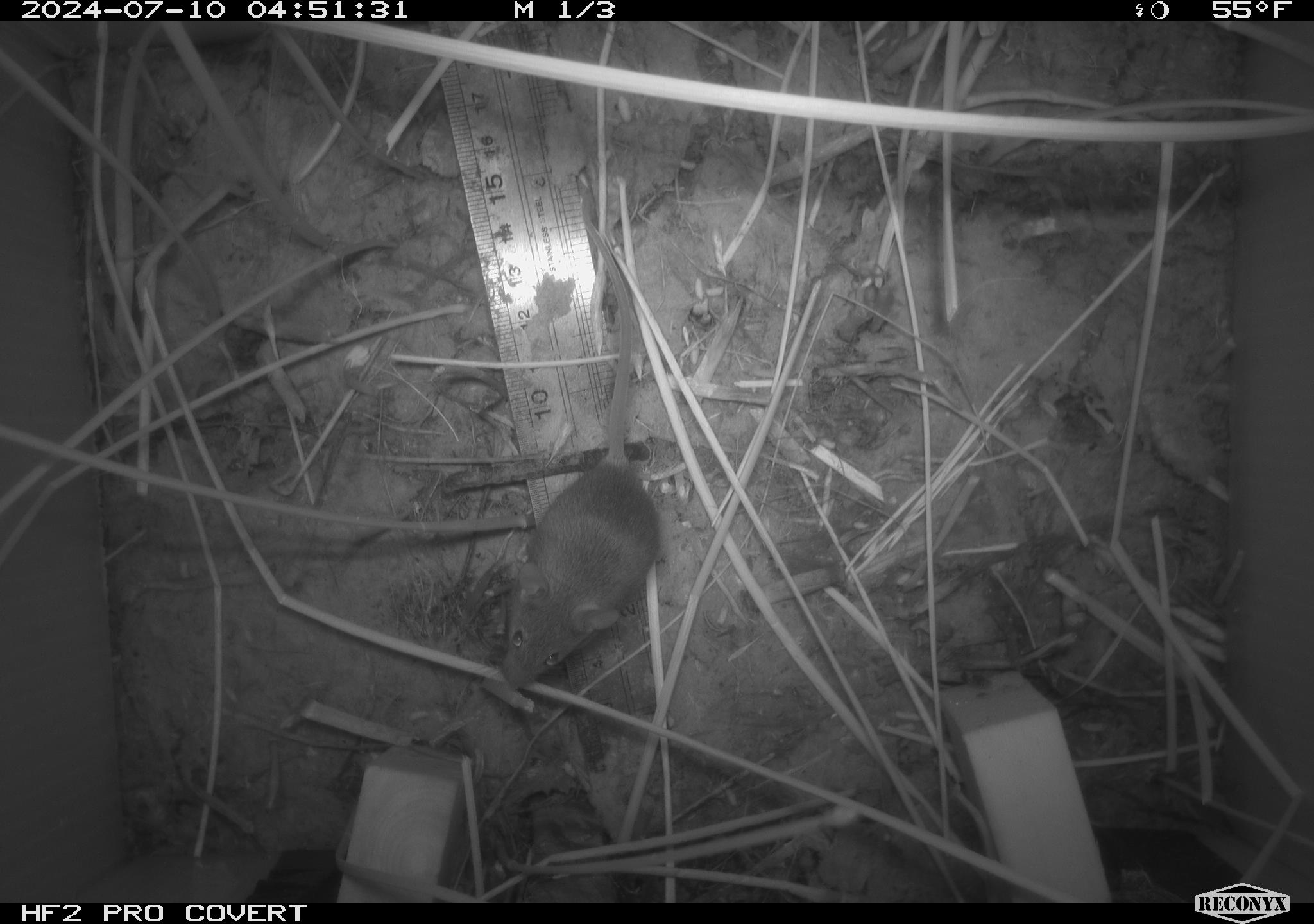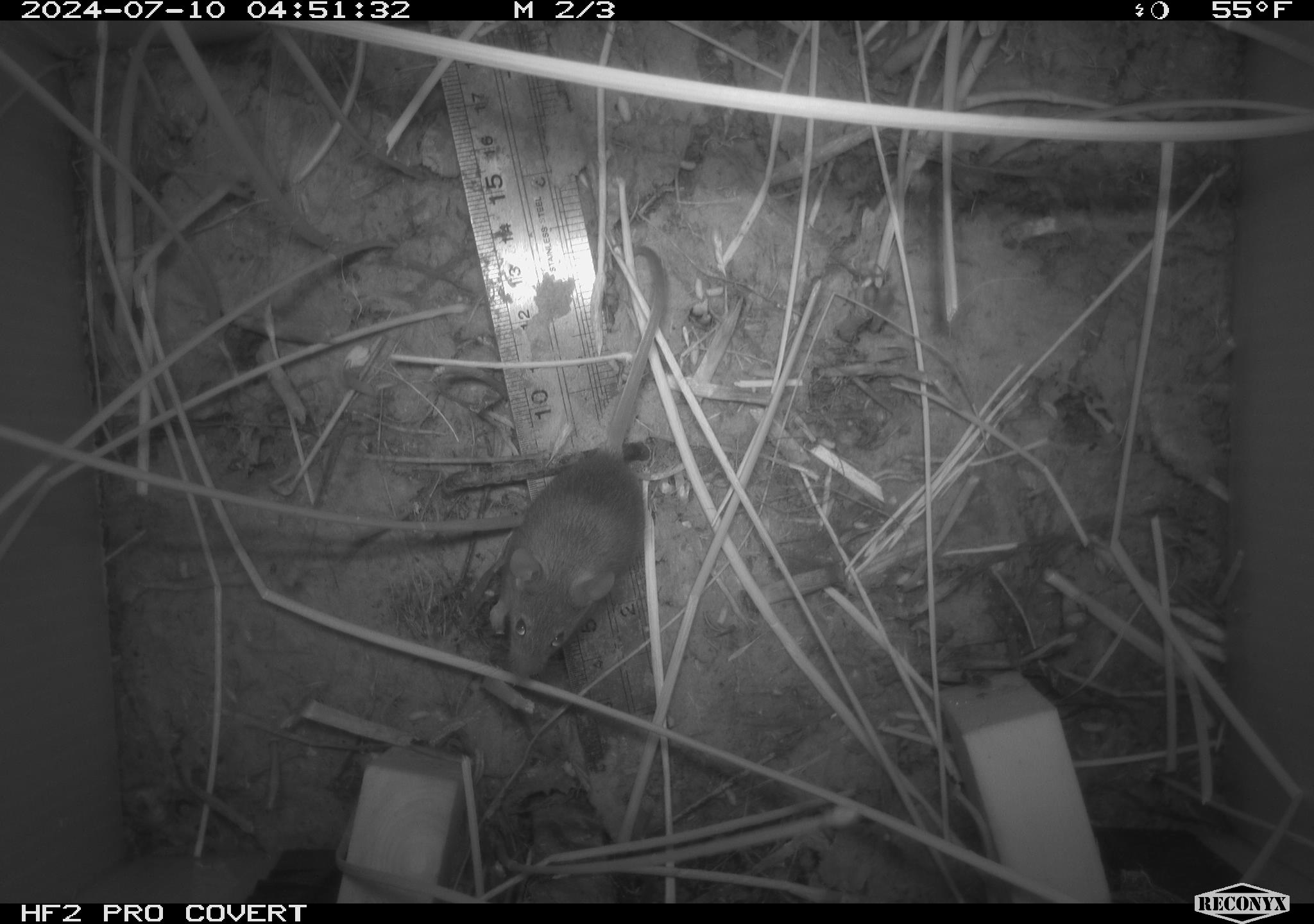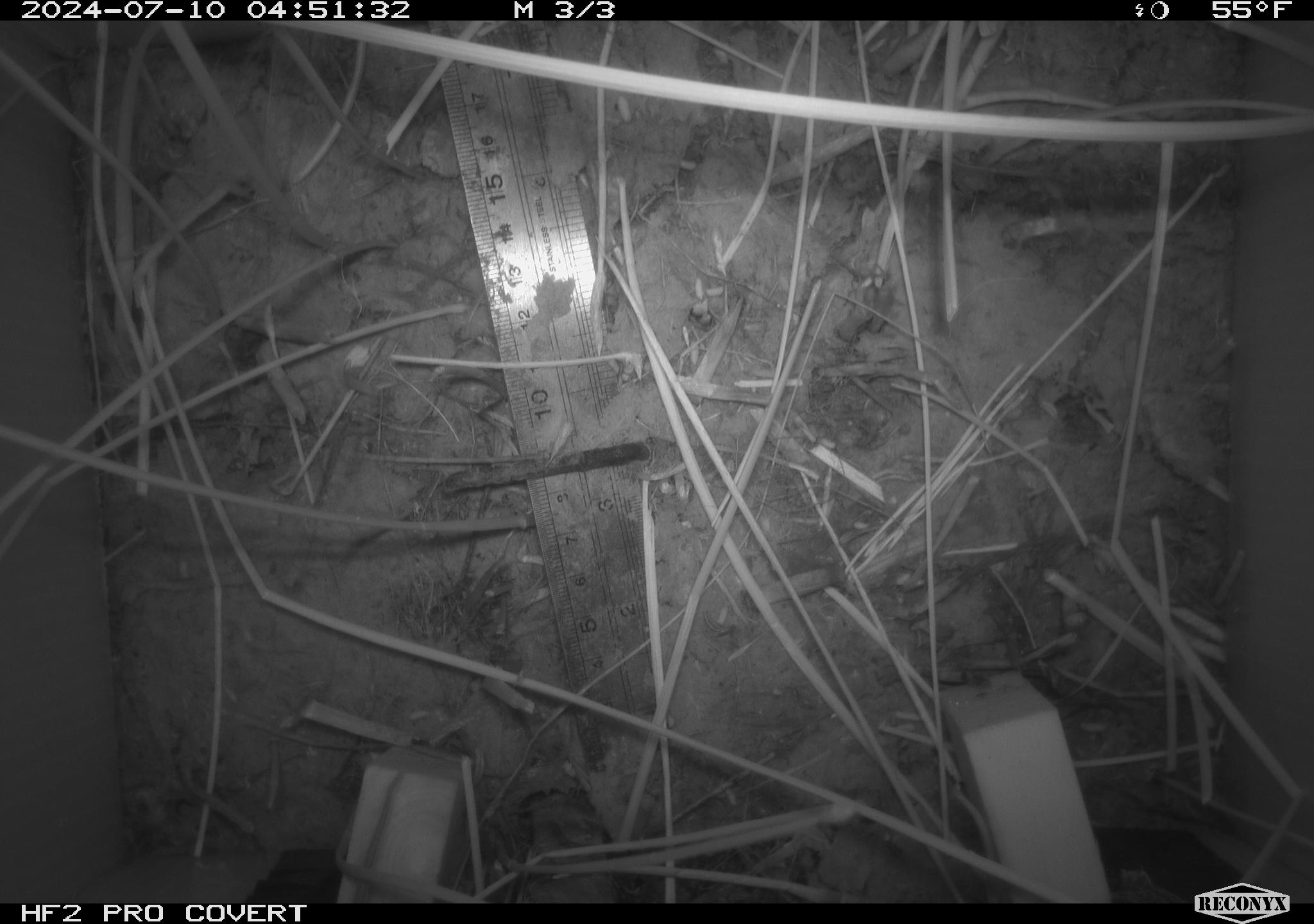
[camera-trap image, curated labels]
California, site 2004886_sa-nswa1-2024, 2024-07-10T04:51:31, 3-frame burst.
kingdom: Animalia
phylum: Chordata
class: Mammalia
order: Rodentia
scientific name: Rodentia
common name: rodent